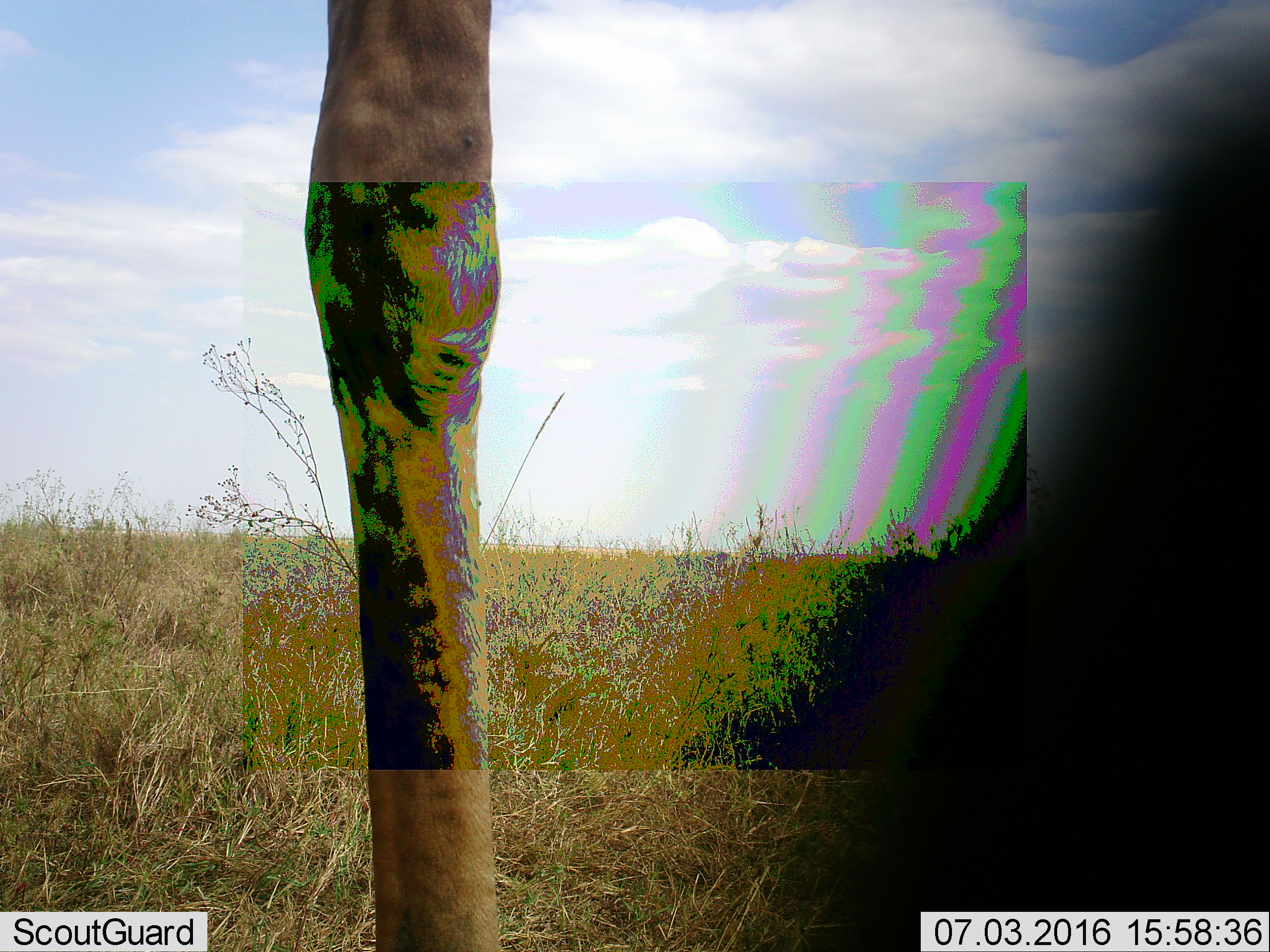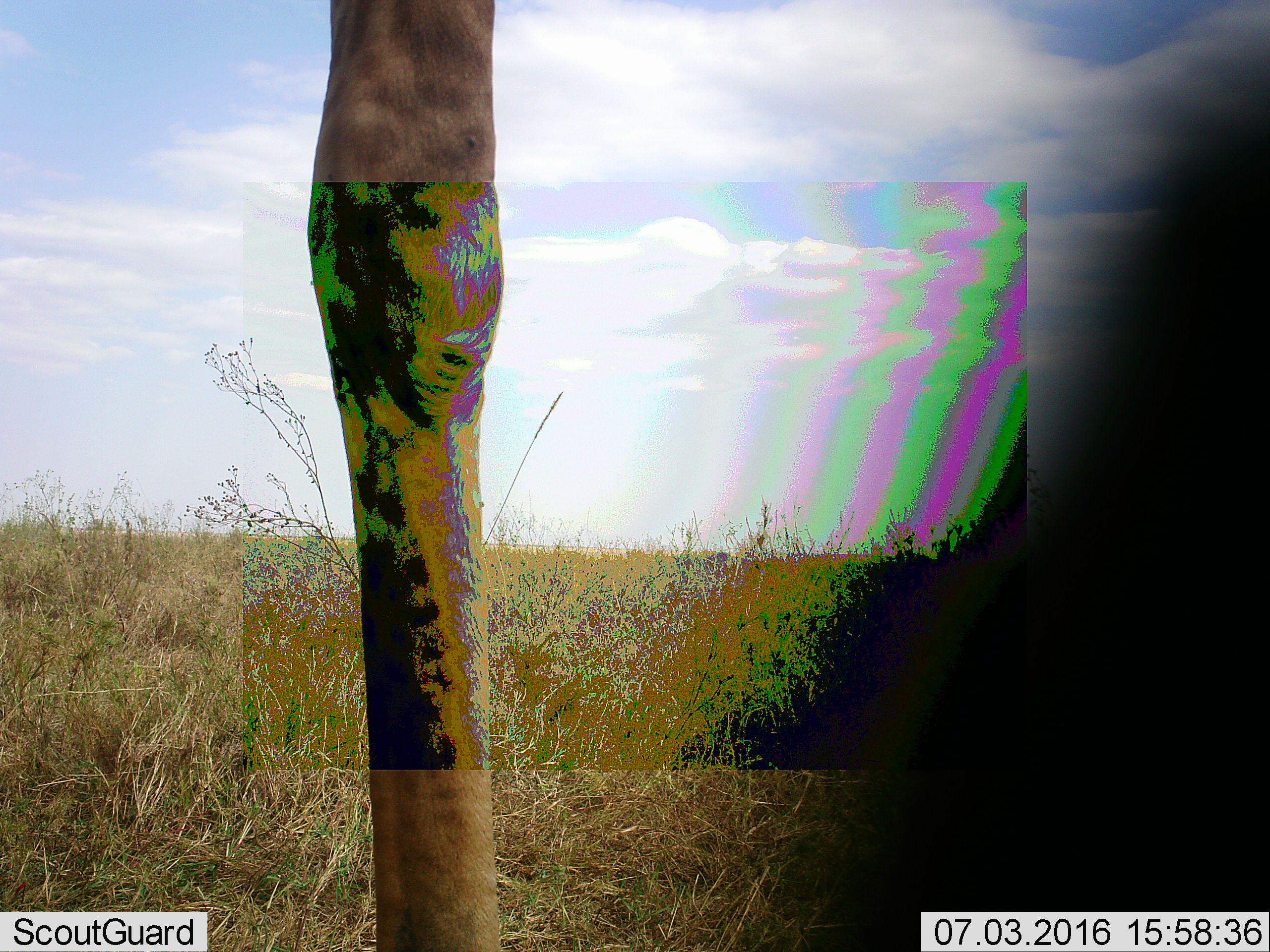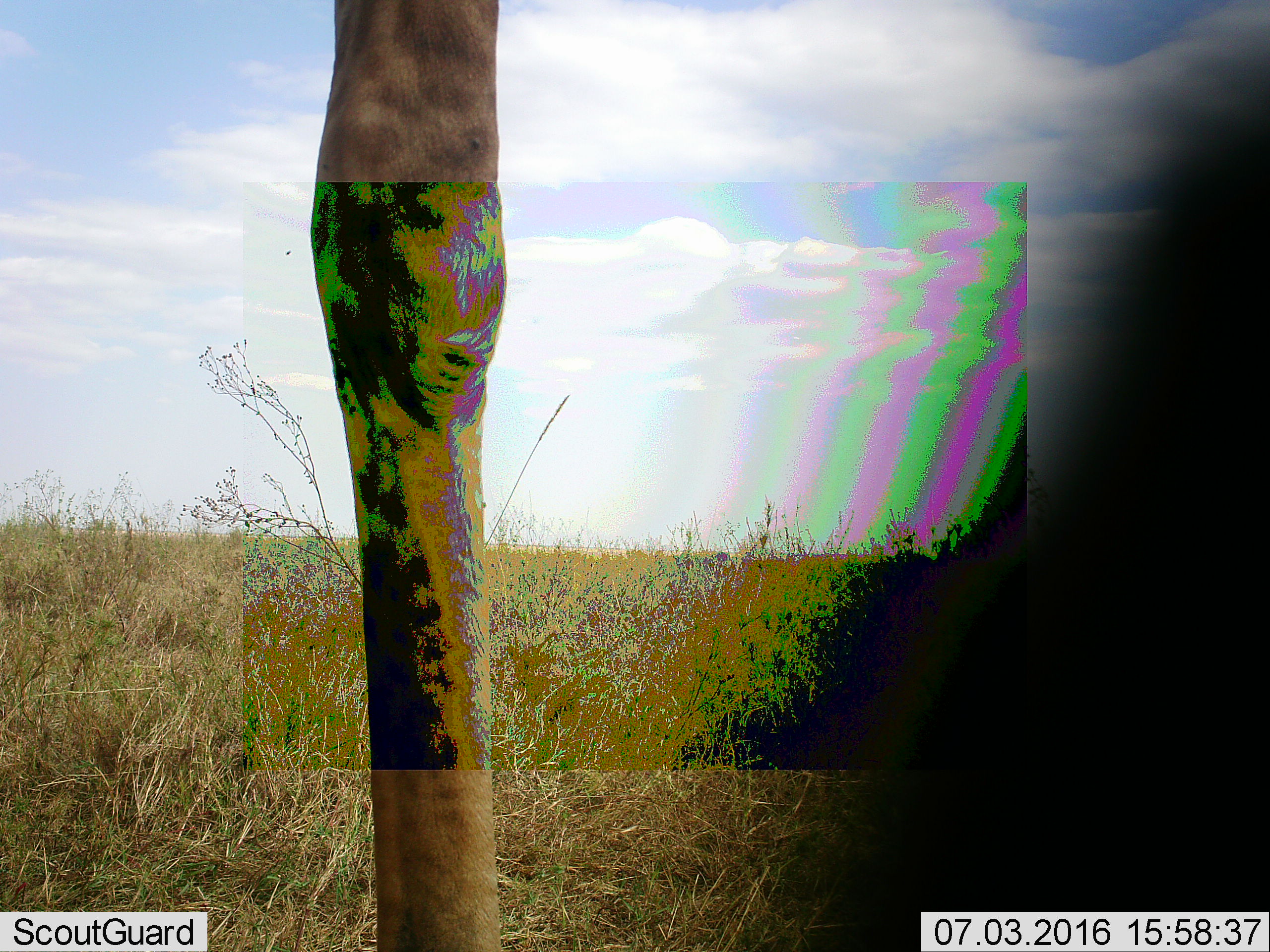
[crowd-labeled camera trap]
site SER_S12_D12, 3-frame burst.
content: unidentified animal